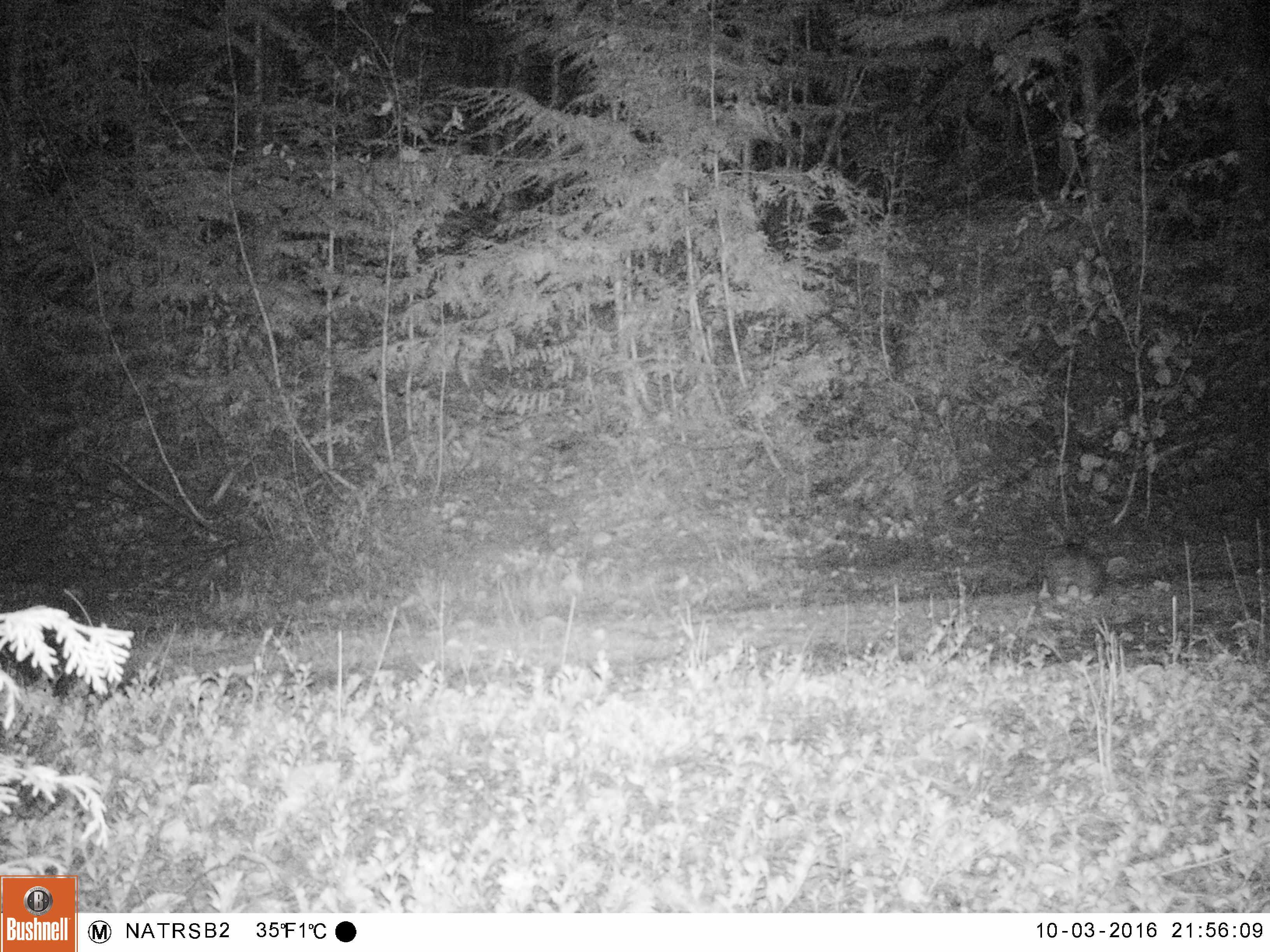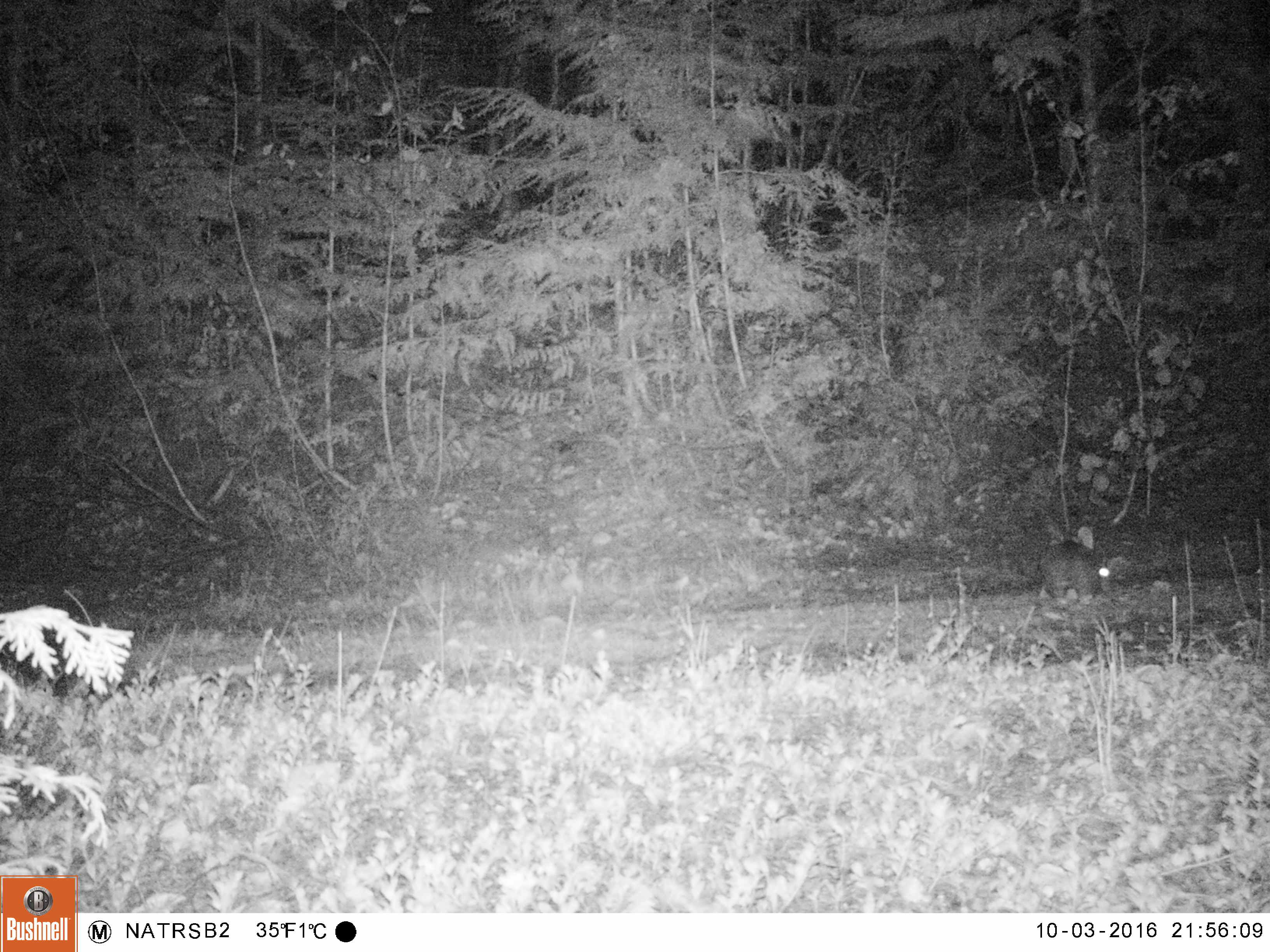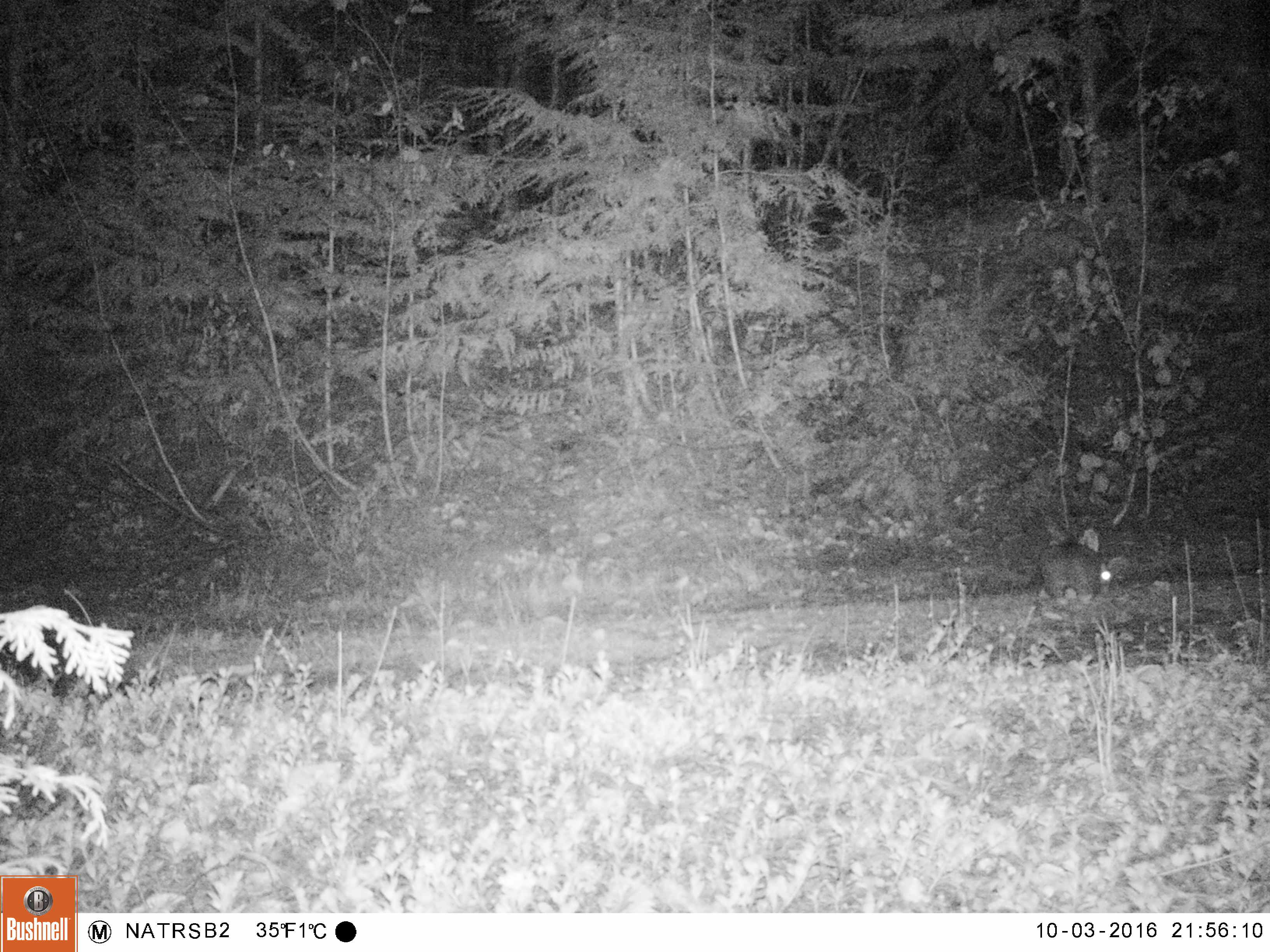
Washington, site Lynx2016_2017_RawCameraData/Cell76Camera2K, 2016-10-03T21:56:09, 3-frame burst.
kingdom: Animalia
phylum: Chordata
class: Mammalia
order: Lagomorpha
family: Leporidae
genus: Lepus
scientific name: Lepus americanus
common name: snowshoe hare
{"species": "Lepus americanus (snowshoe hare)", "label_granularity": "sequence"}